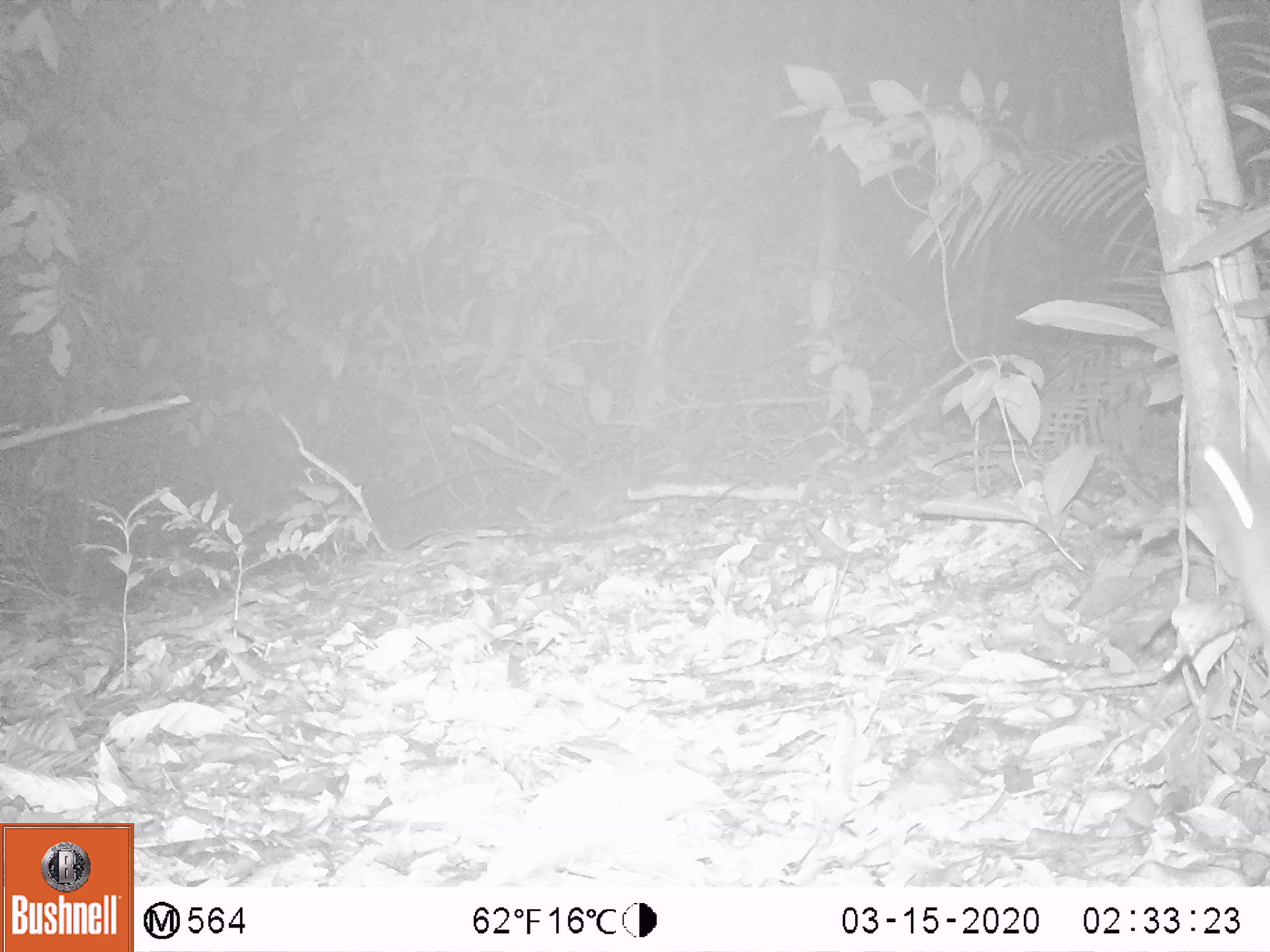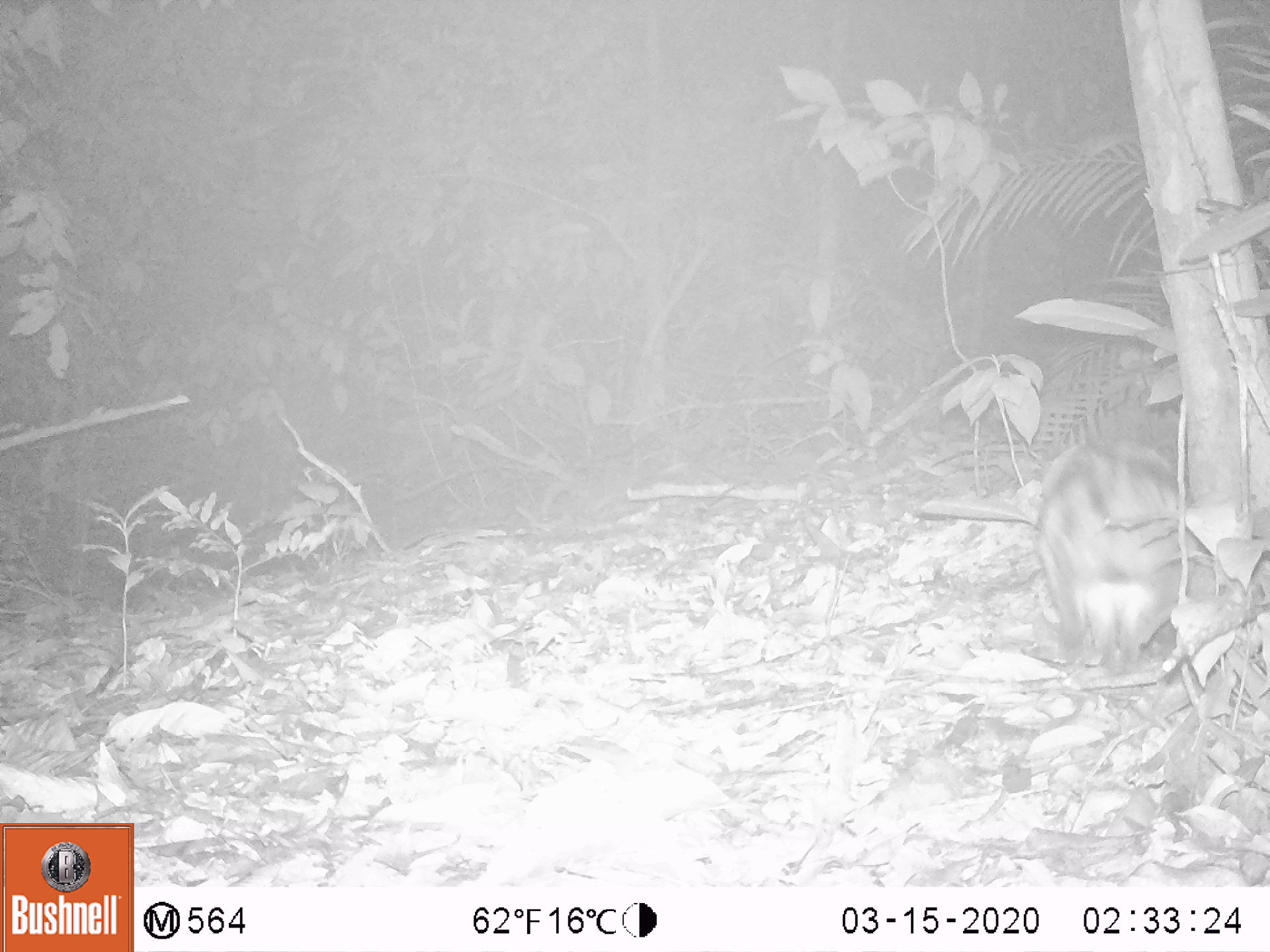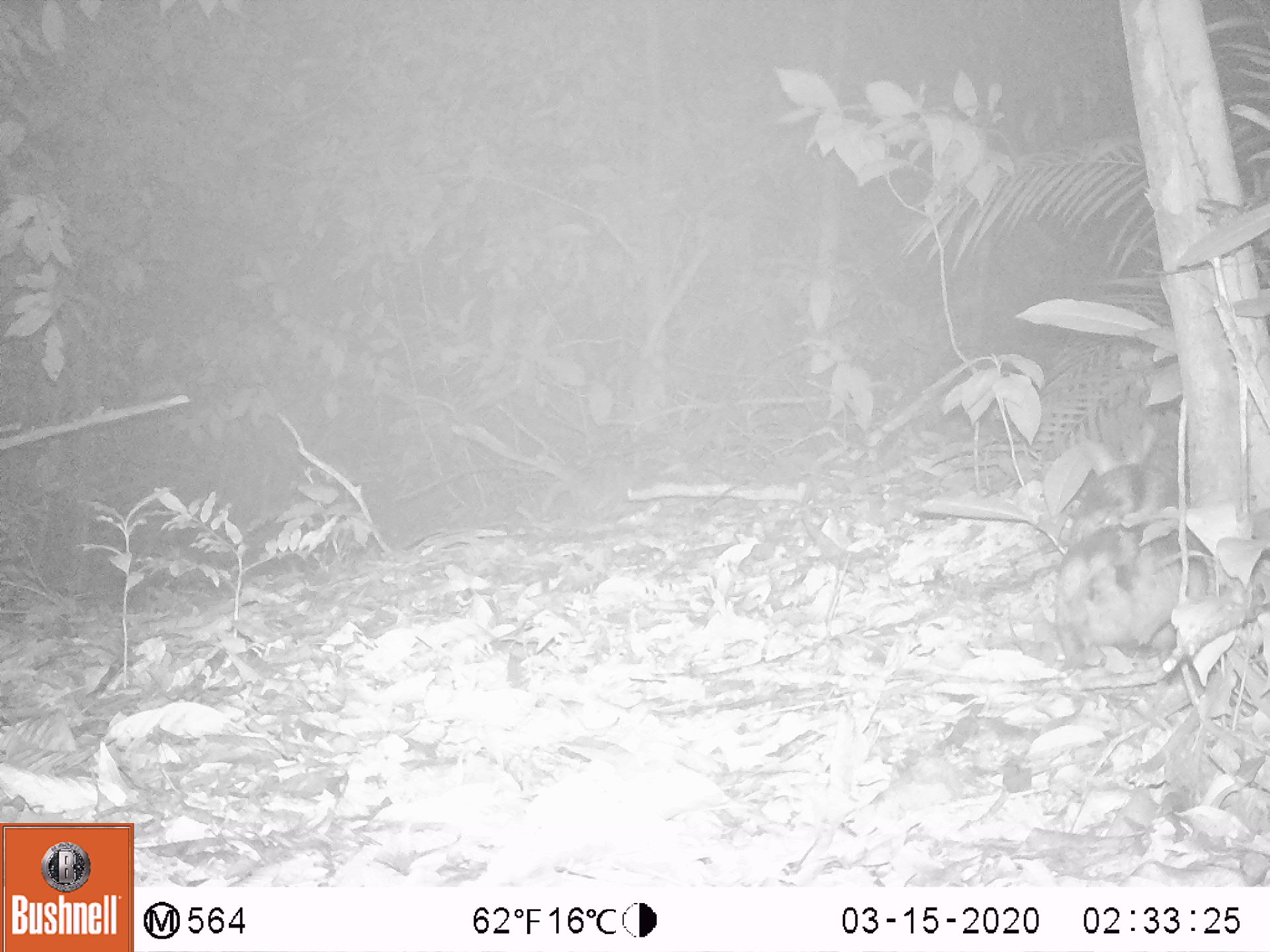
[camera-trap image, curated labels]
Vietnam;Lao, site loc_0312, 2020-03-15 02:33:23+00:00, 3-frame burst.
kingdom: Animalia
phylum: Chordata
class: Mammalia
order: Lagomorpha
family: Leporidae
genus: Nesolagus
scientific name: Nesolagus timminsi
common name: annamite striped rabbit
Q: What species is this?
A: Annamite striped rabbit (Nesolagus timminsi).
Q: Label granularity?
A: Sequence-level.